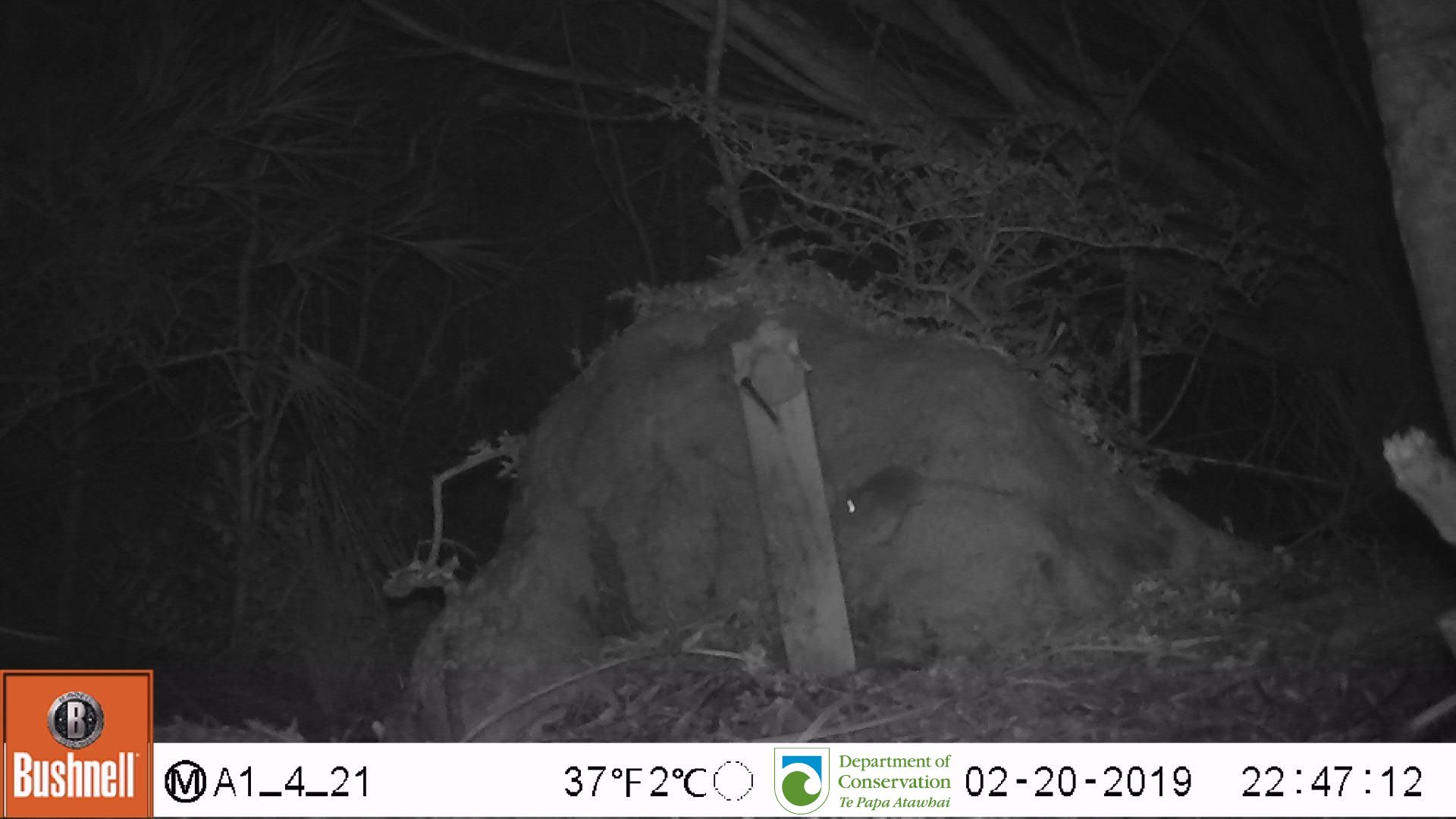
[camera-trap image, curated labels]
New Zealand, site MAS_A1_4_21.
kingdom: Animalia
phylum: Chordata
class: Mammalia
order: Rodentia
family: Muridae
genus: Mus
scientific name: Mus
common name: mouse